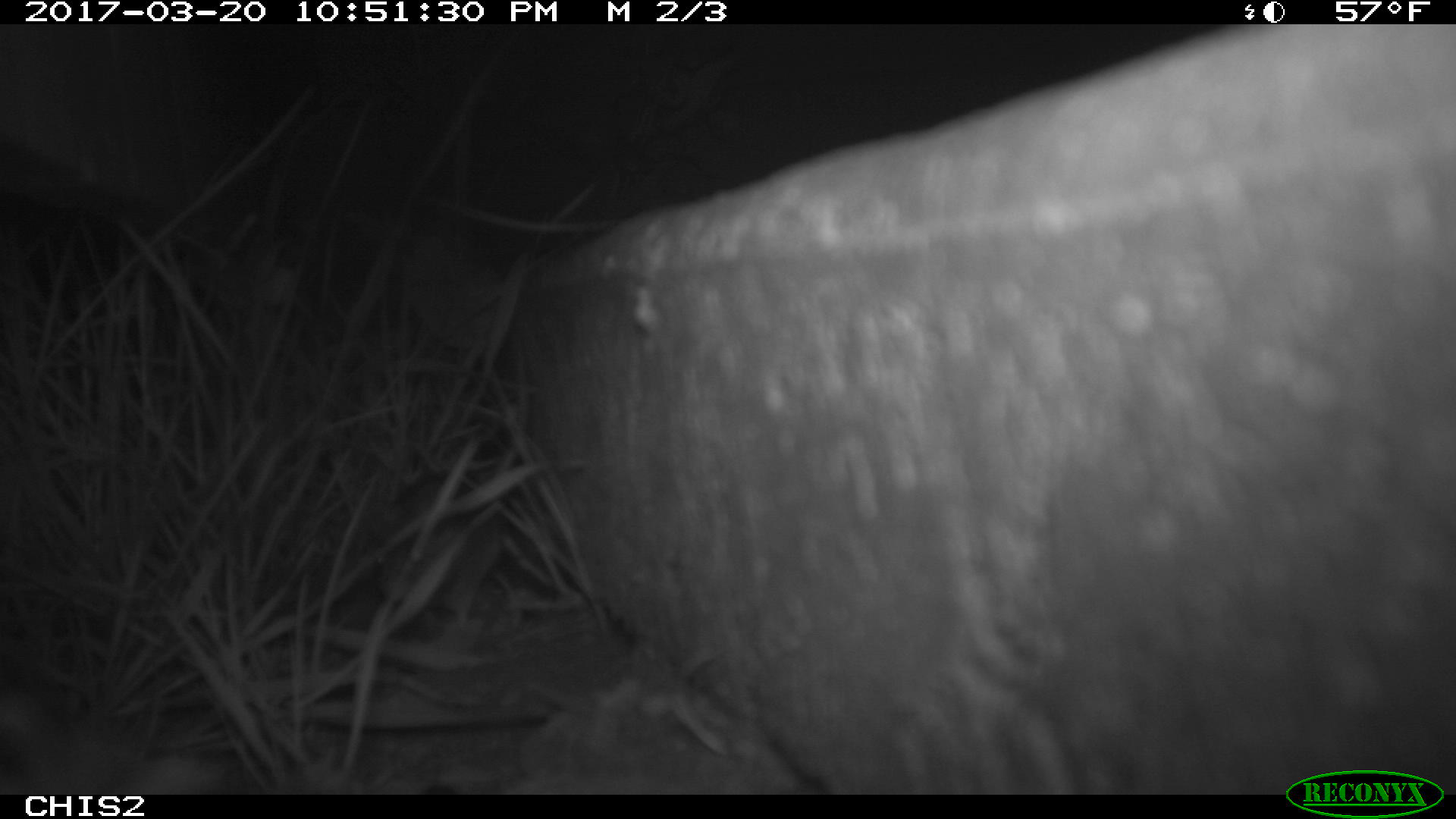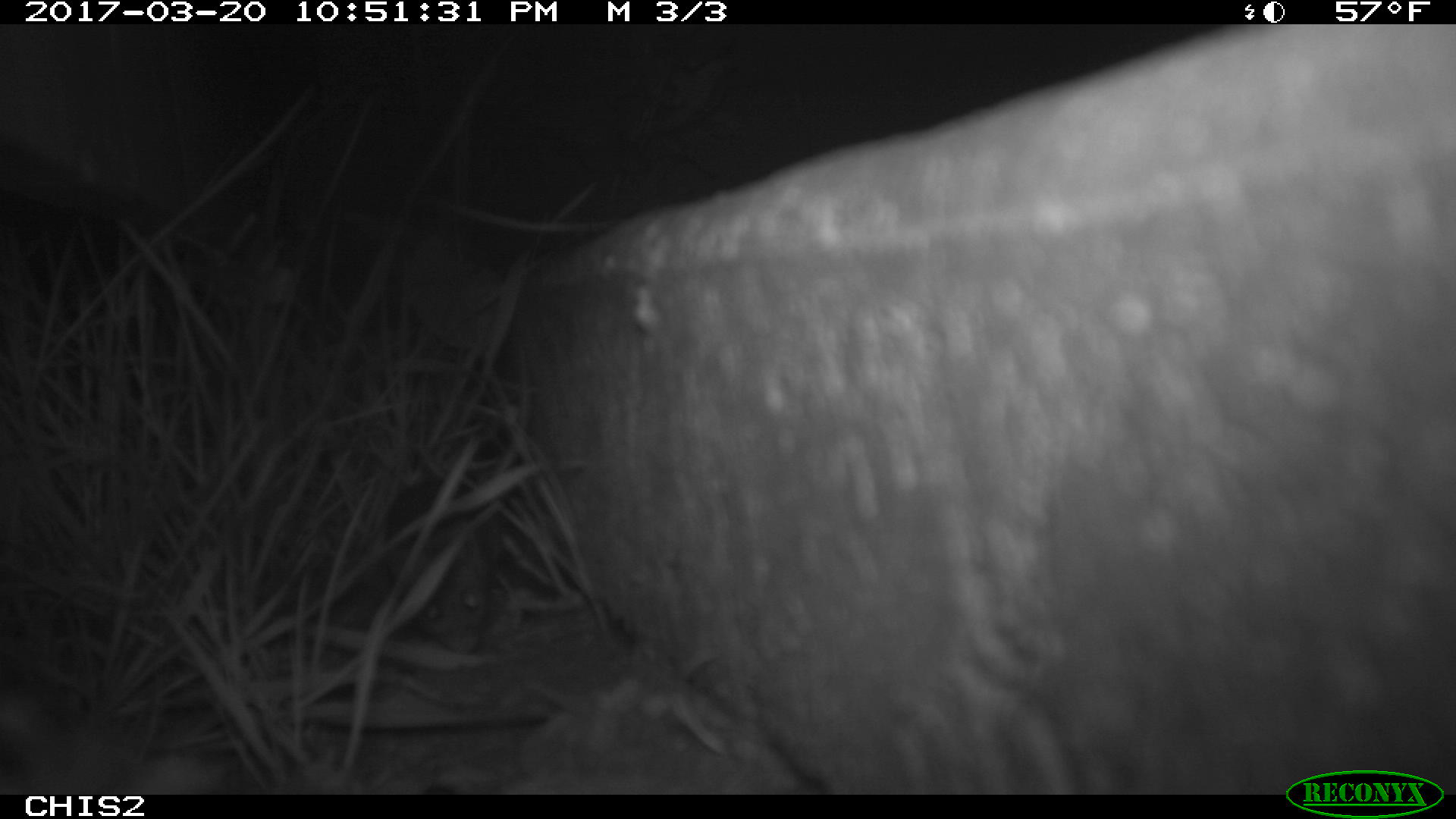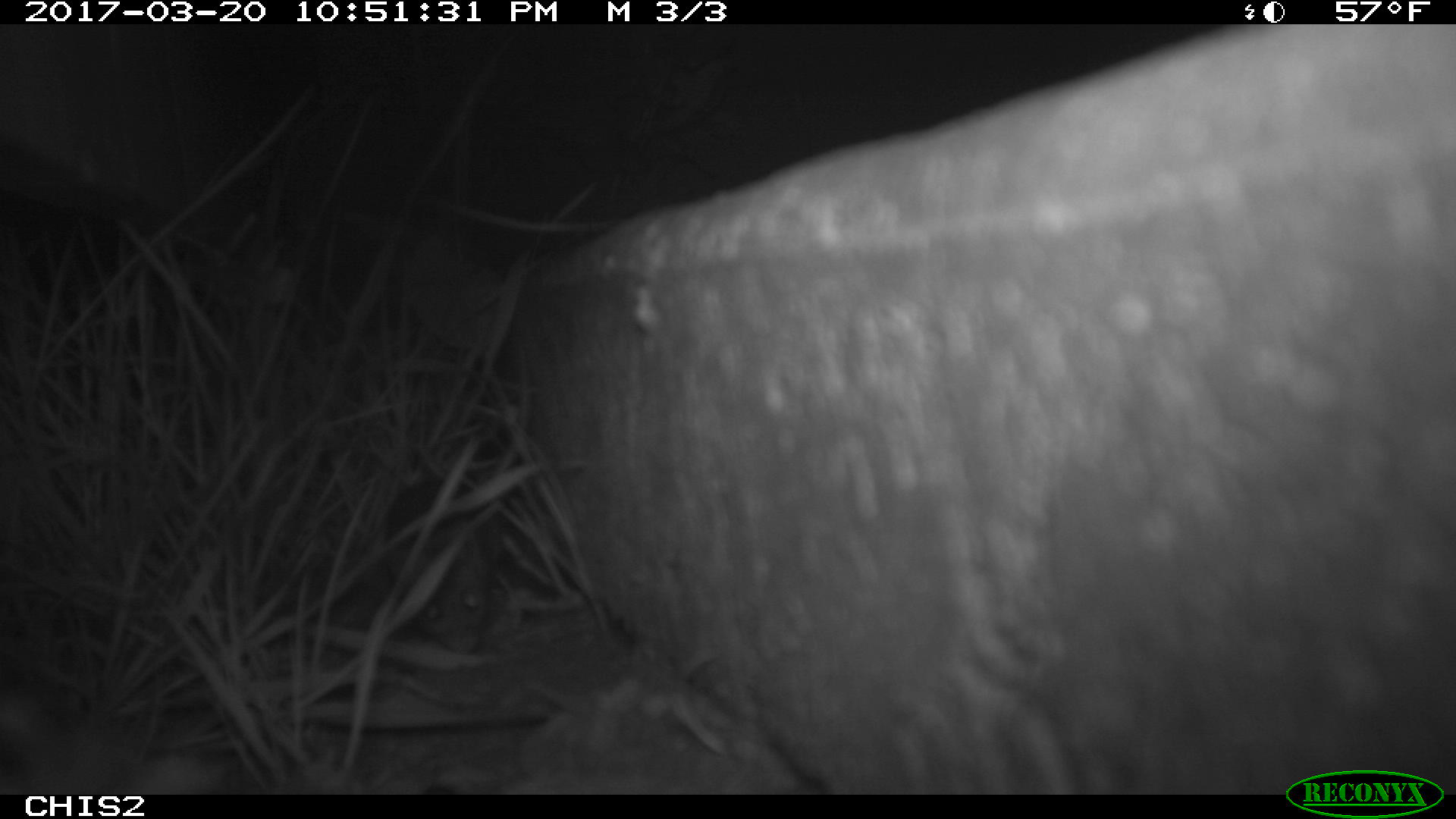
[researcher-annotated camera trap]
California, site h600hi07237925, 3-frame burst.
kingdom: Animalia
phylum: Chordata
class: Mammalia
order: Rodentia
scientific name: Rodentia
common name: rodent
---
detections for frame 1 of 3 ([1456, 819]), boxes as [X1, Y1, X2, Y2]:
rodent: [372, 472, 499, 624]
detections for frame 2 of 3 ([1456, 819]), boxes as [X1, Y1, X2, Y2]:
rodent: [383, 473, 494, 654]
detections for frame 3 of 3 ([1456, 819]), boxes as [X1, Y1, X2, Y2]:
rodent: [392, 526, 485, 649]